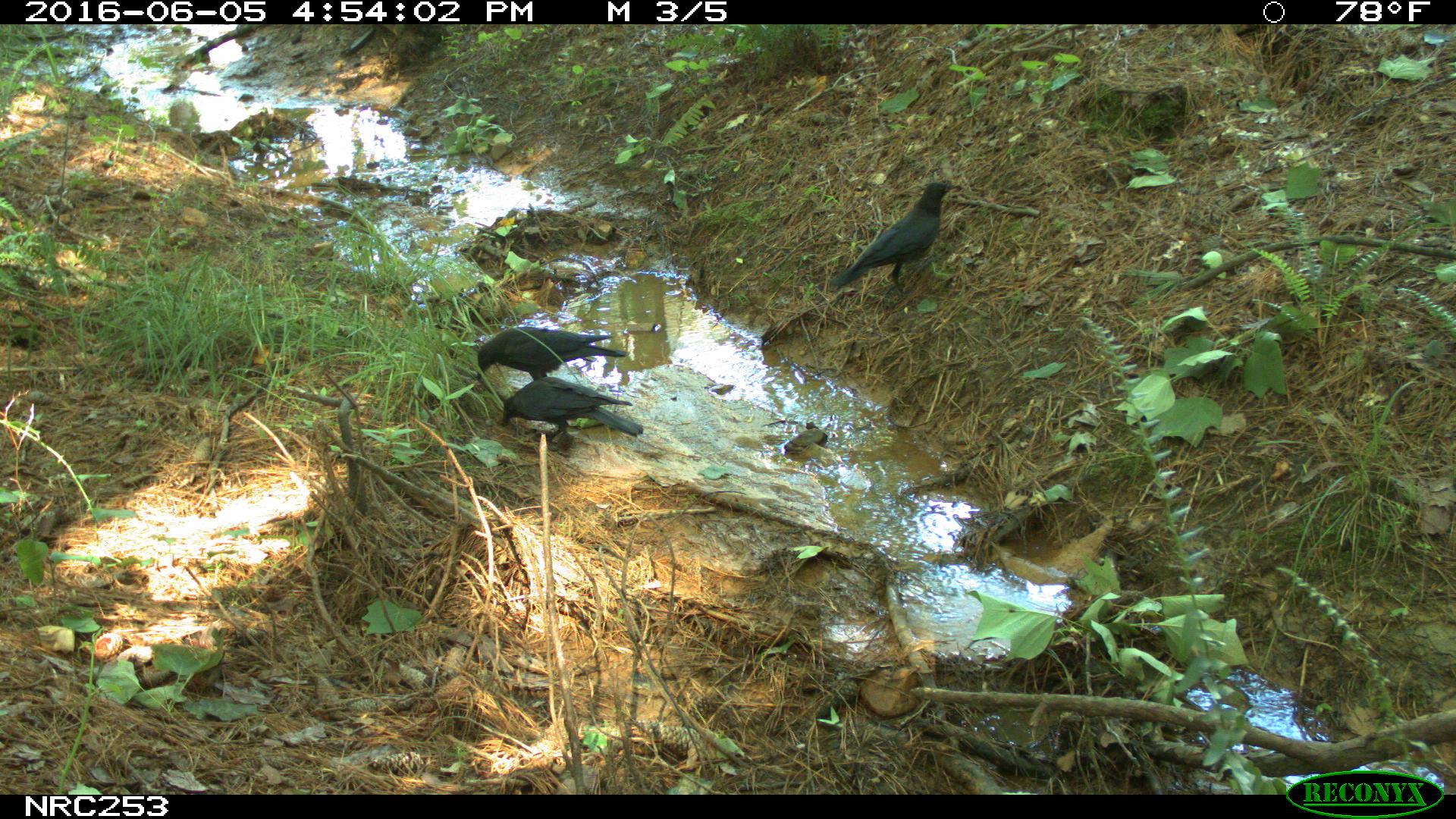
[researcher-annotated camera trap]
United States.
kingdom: Animalia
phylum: Chordata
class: Aves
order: Passeriformes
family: Corvidae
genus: Corvus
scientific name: Corvus brachyrhynchos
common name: american crow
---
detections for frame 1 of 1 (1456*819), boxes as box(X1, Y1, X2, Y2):
American Crow: box(833, 184, 962, 294); box(484, 374, 657, 450); box(470, 328, 635, 381)